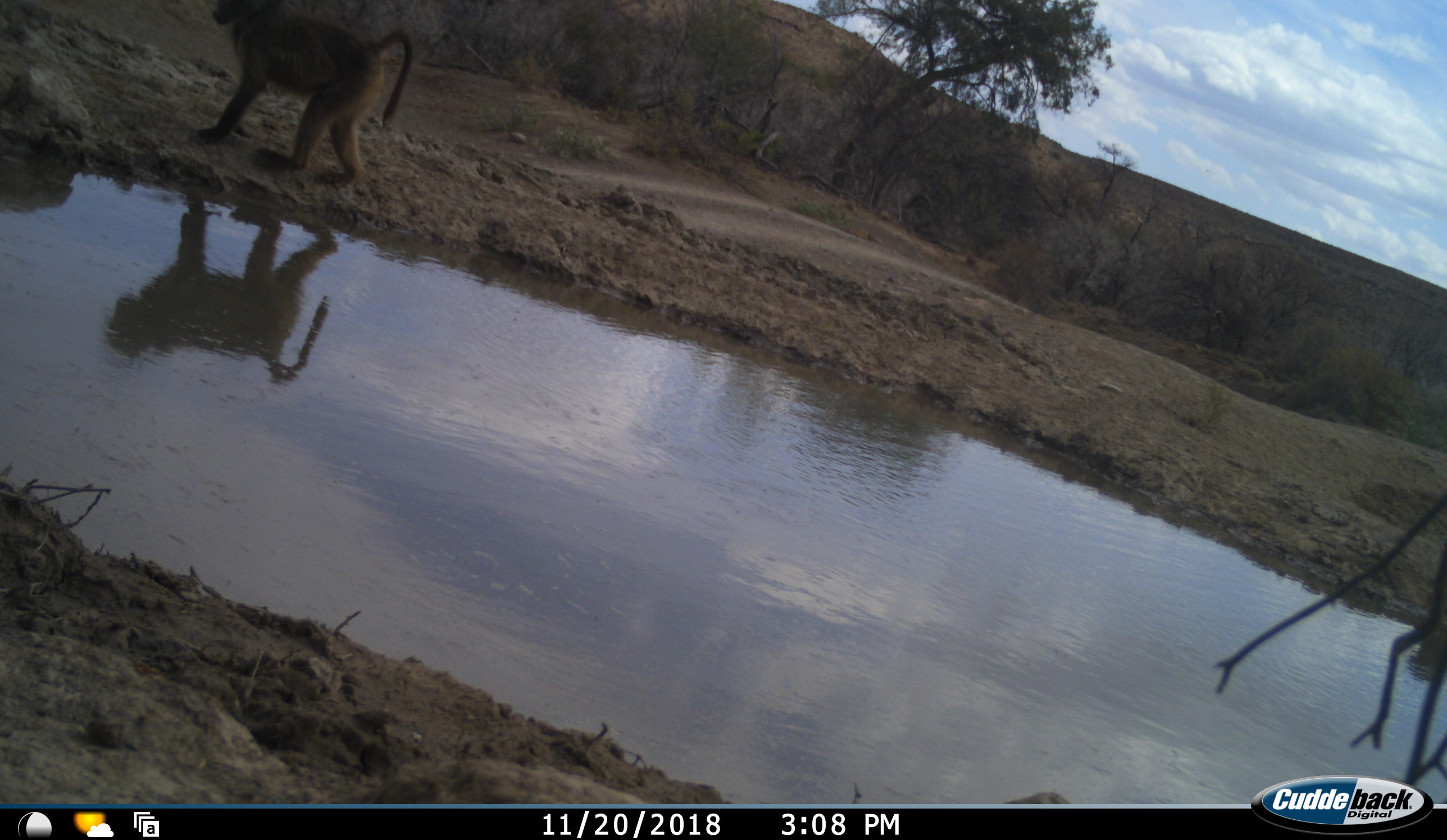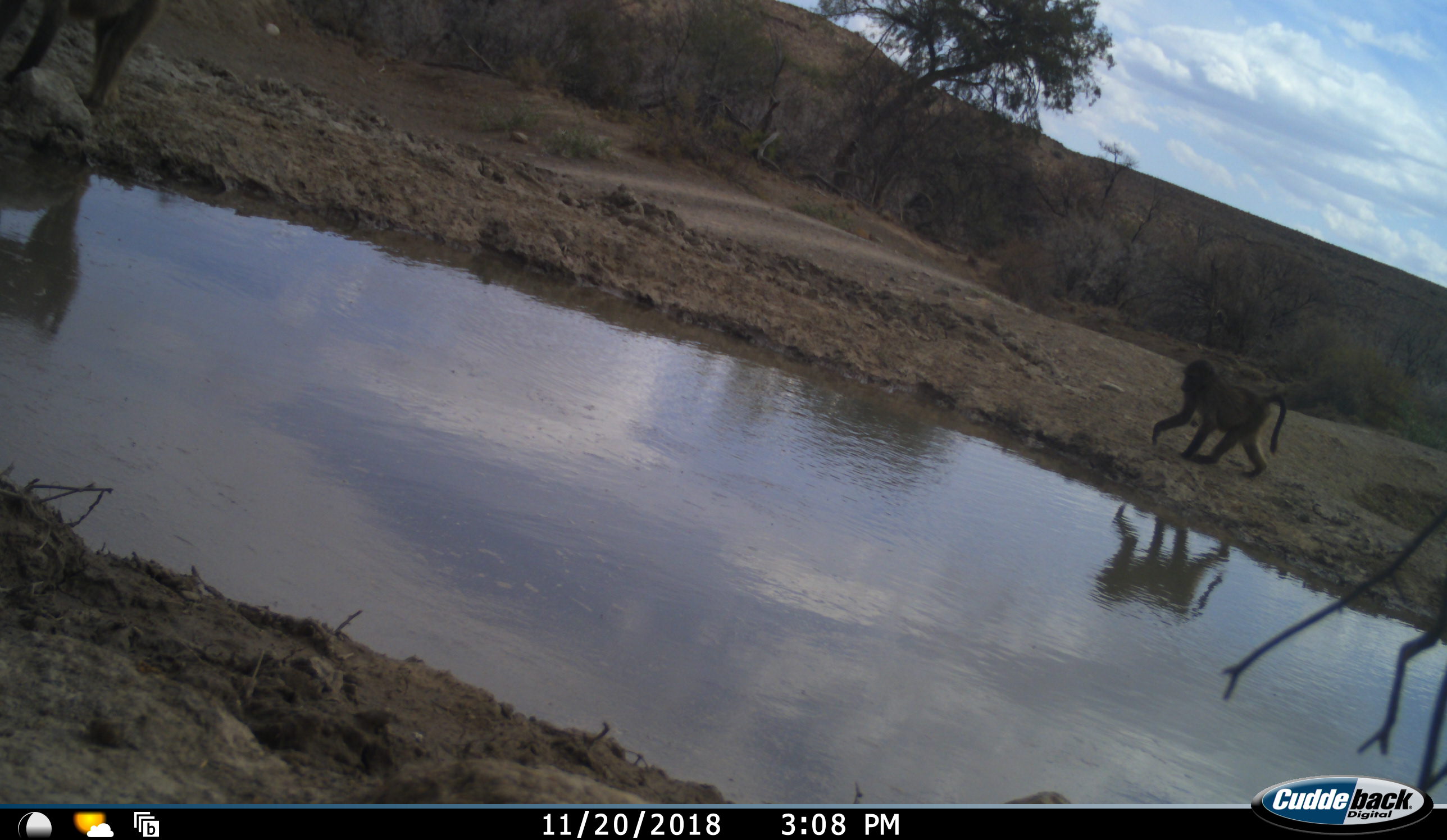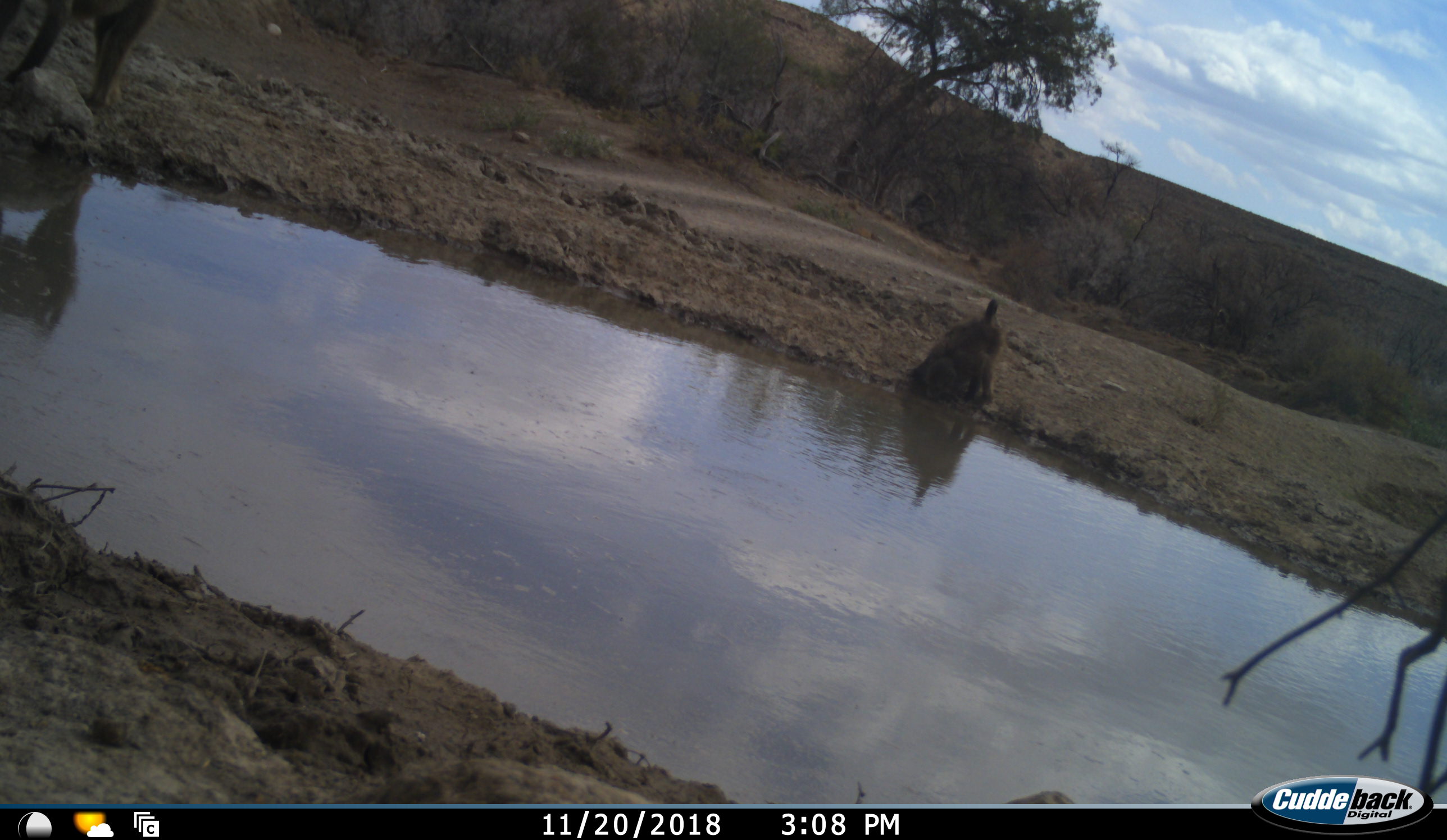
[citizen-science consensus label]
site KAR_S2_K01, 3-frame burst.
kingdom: Animalia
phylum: Chordata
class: Mammalia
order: Primates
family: Cercopithecidae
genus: Papio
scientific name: Papio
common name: baboon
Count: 2.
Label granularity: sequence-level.